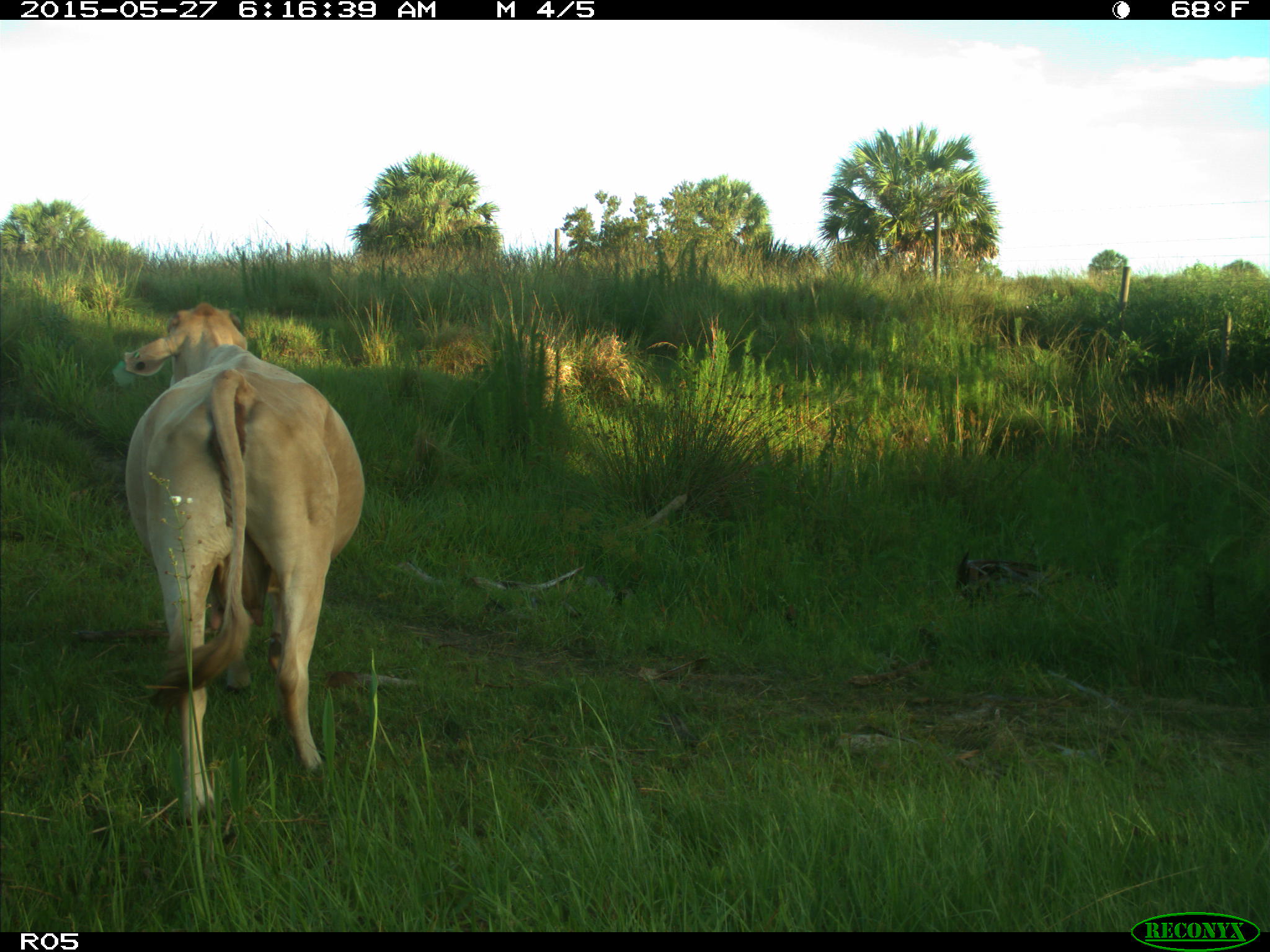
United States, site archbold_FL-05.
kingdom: Animalia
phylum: Chordata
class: Mammalia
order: Artiodactyla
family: Bovidae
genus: Bos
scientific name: Bos taurus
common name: domestic cow